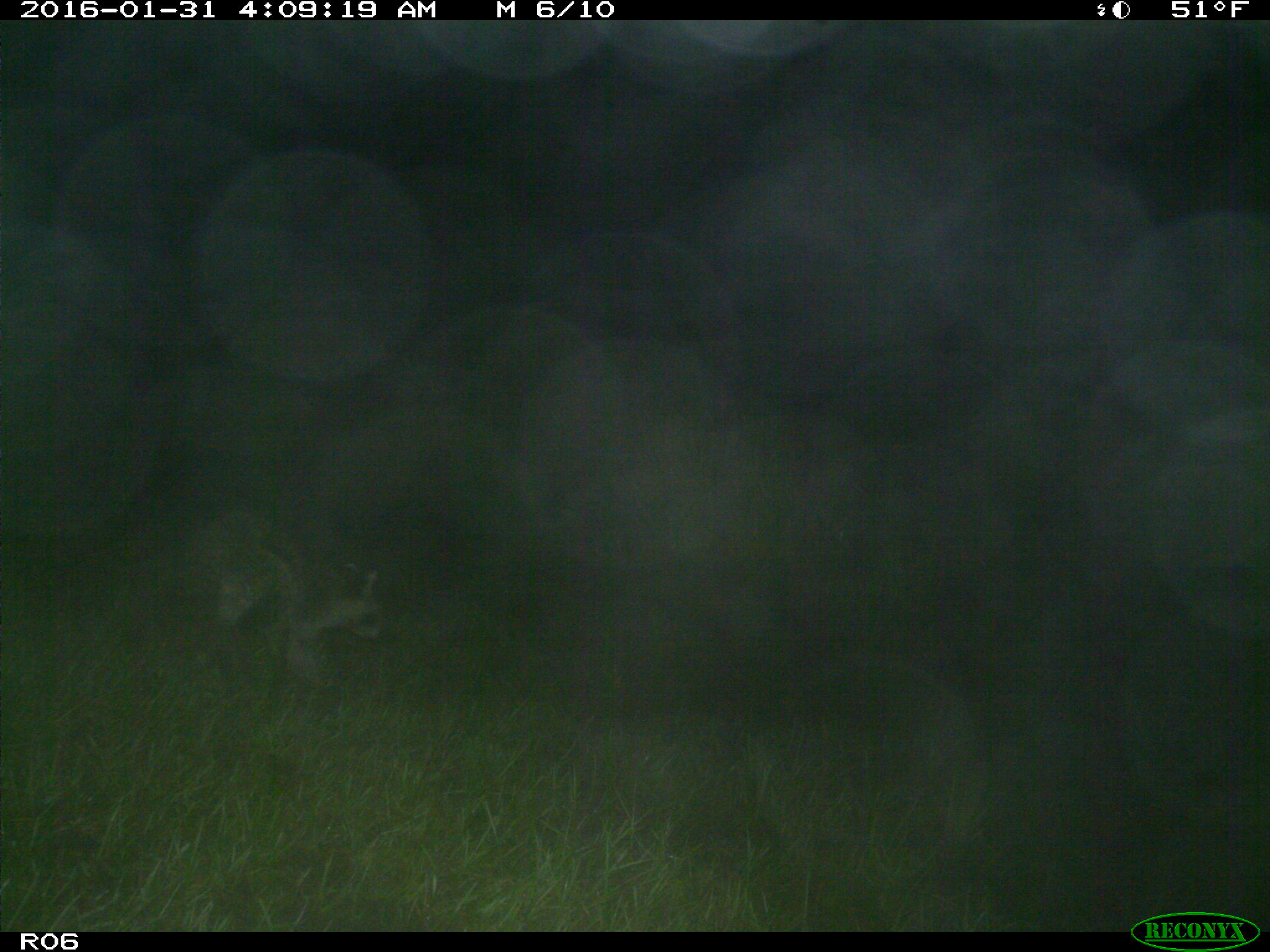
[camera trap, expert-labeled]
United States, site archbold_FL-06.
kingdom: Animalia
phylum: Chordata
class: Mammalia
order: Carnivora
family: Procyonidae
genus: Procyon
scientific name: Procyon lotor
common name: common raccoon